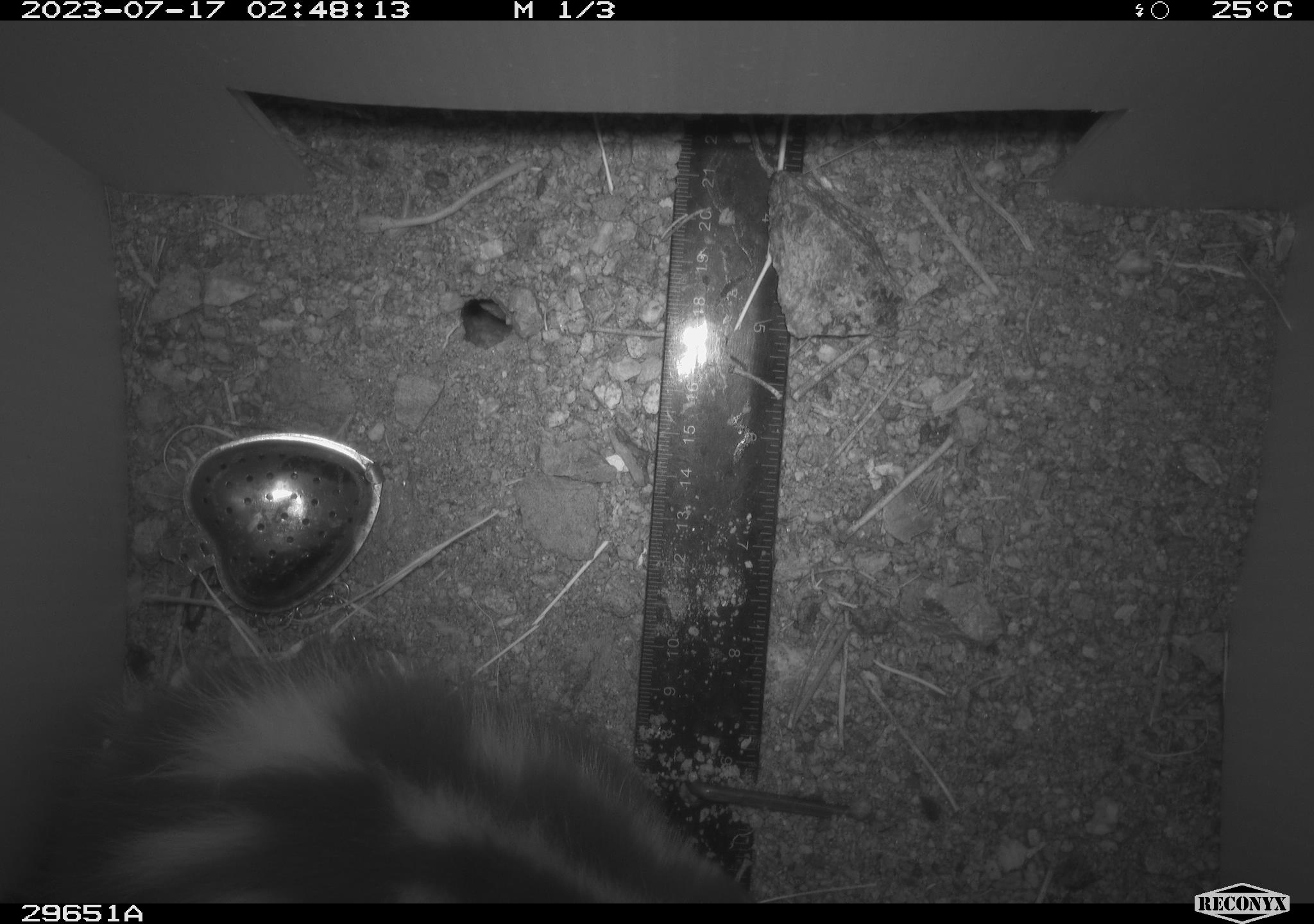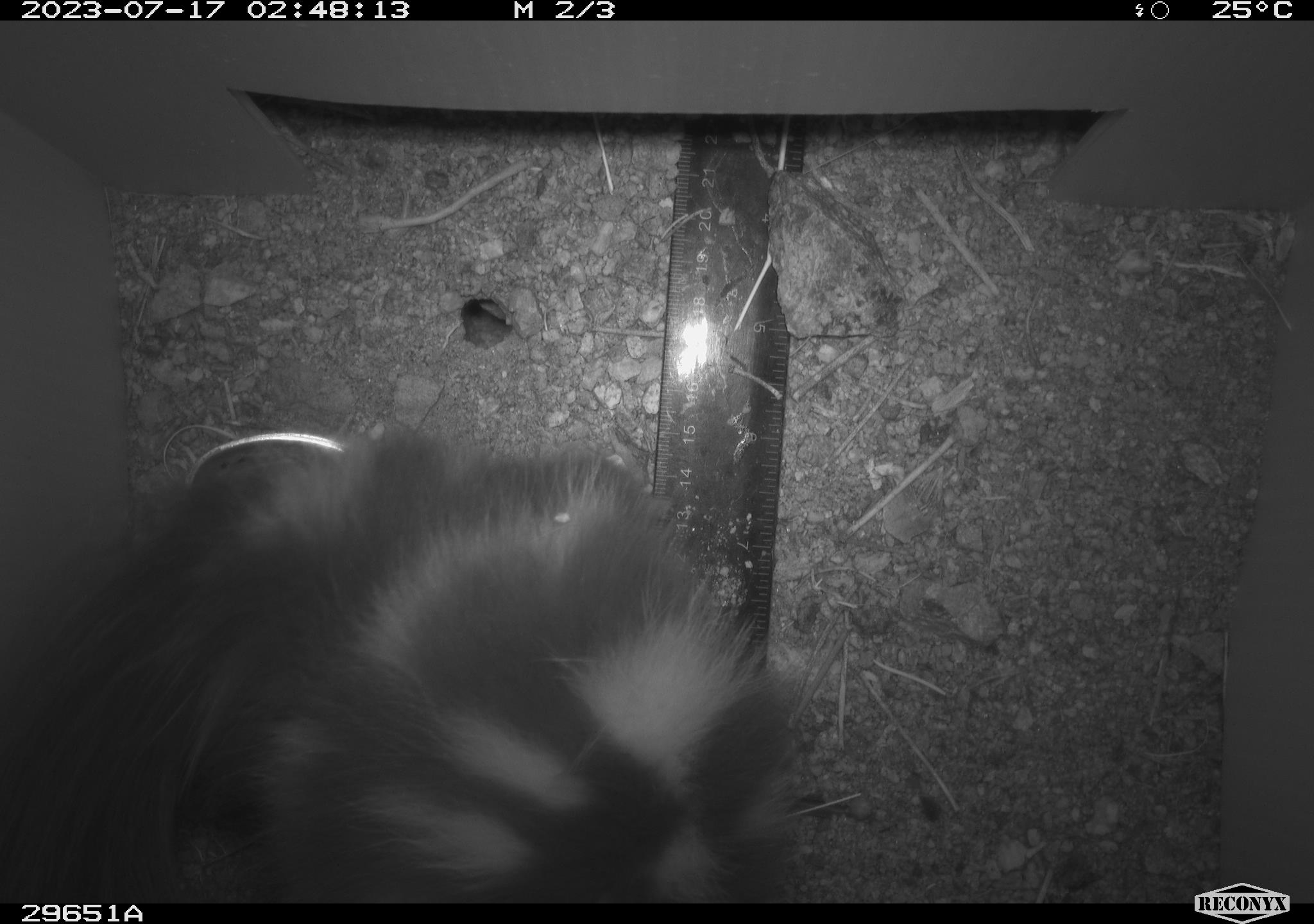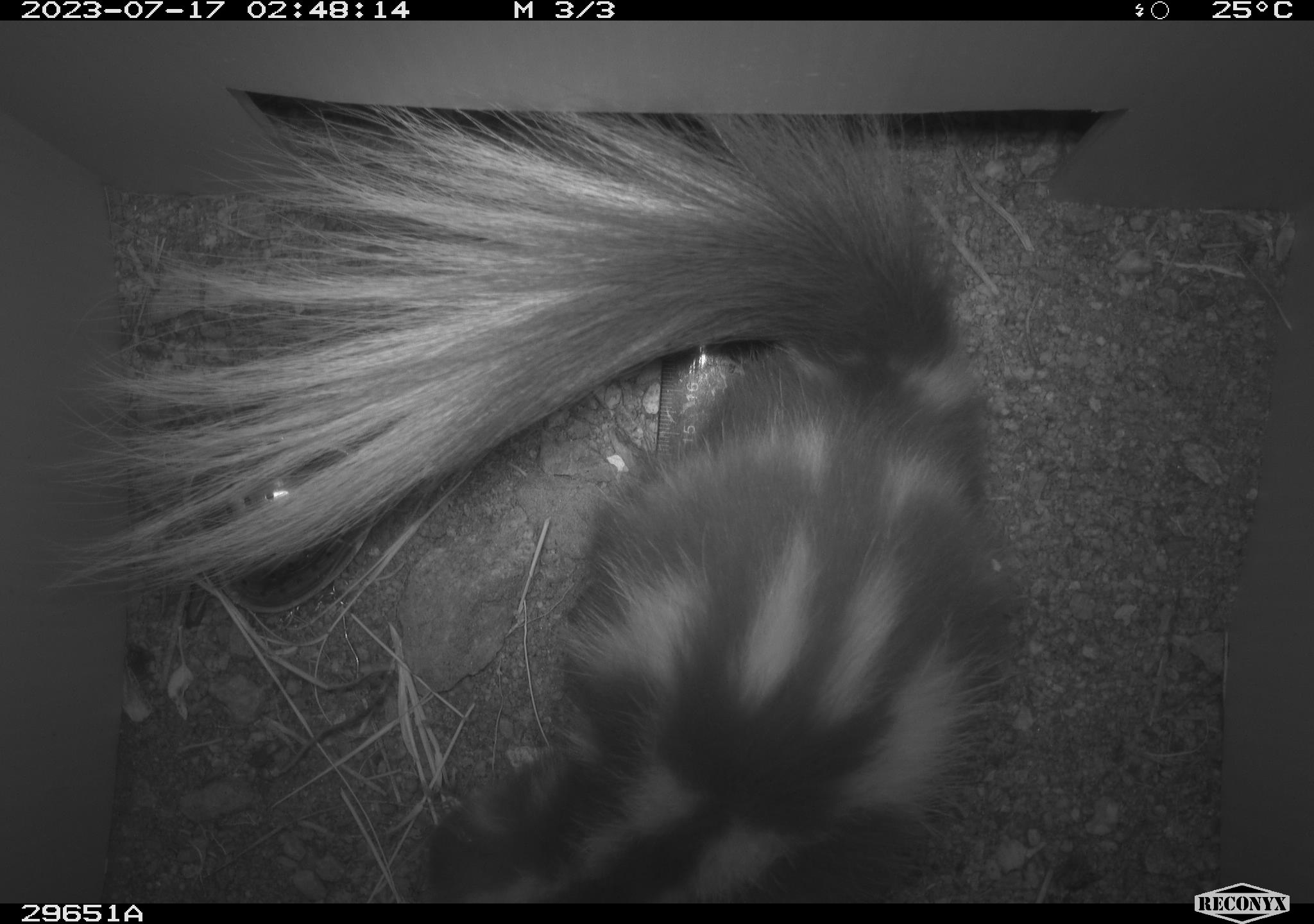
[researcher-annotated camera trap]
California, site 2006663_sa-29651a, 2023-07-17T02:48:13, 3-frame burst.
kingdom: Animalia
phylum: Chordata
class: Mammalia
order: Carnivora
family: Mephitidae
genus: Spilogale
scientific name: Spilogale gracilis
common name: western spotted skunk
Western spotted skunk (Spilogale gracilis).